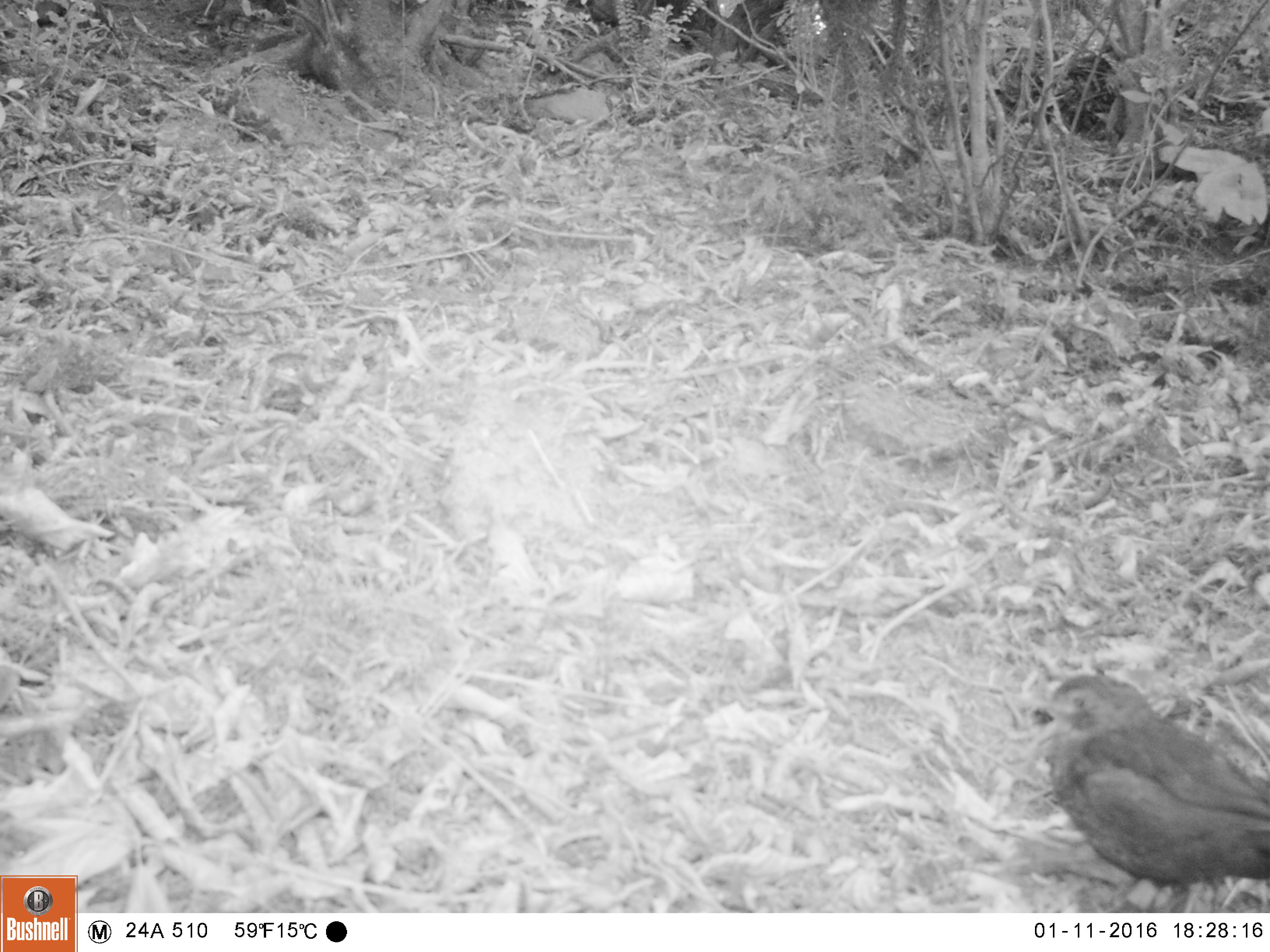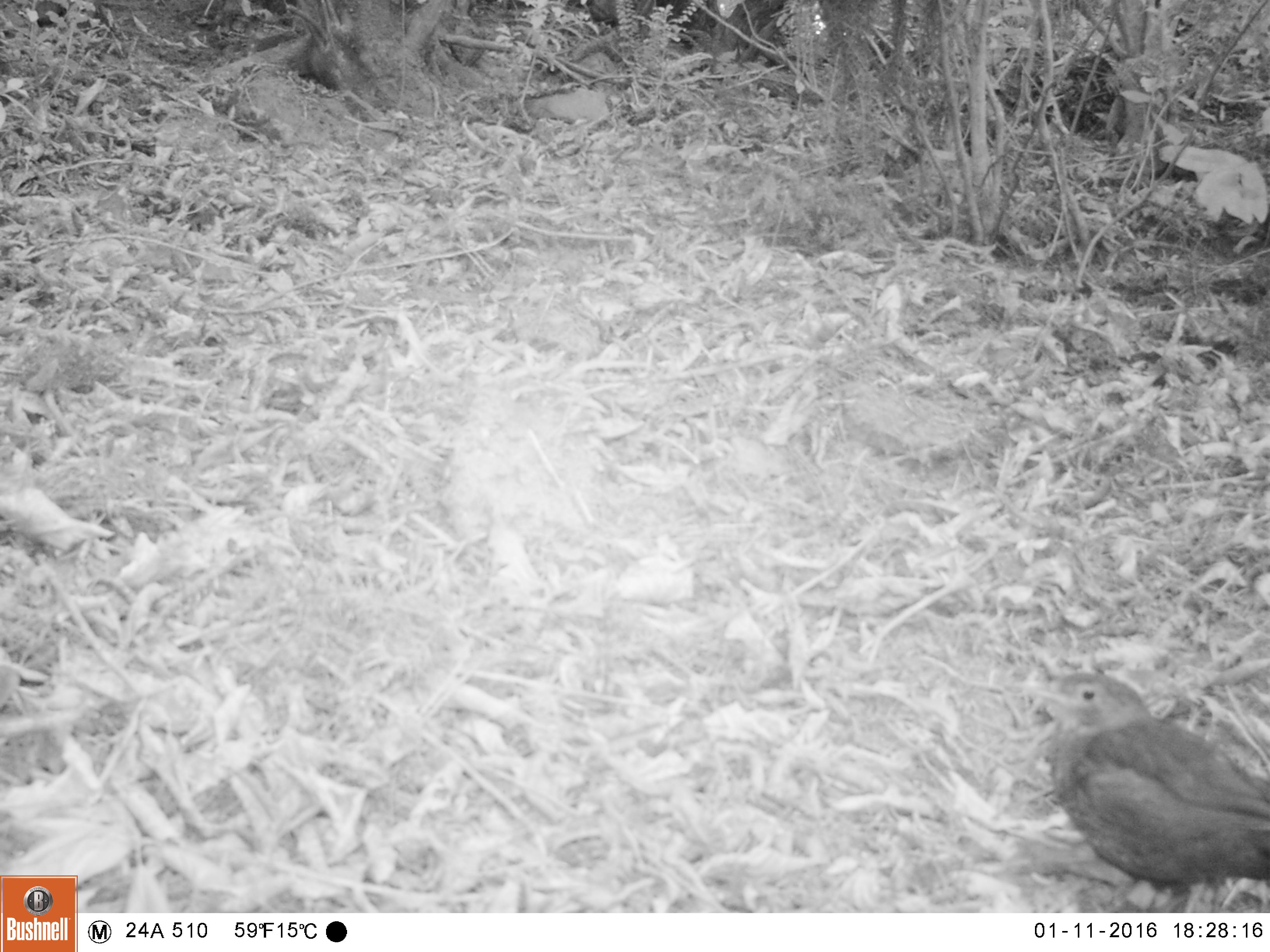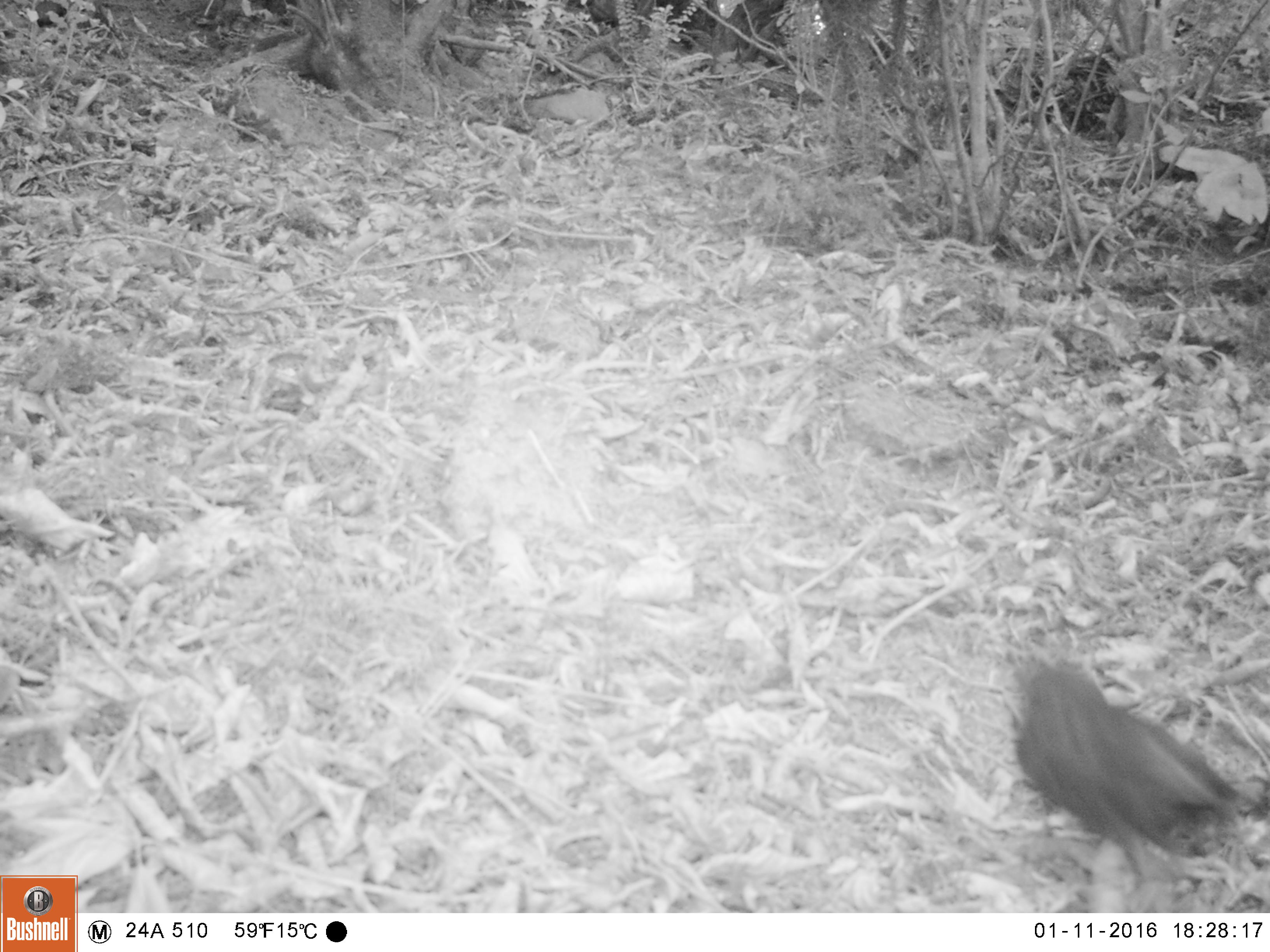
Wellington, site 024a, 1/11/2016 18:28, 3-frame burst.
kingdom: Animalia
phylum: Chordata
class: Aves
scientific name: Aves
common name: bird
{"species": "bird (Aves)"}